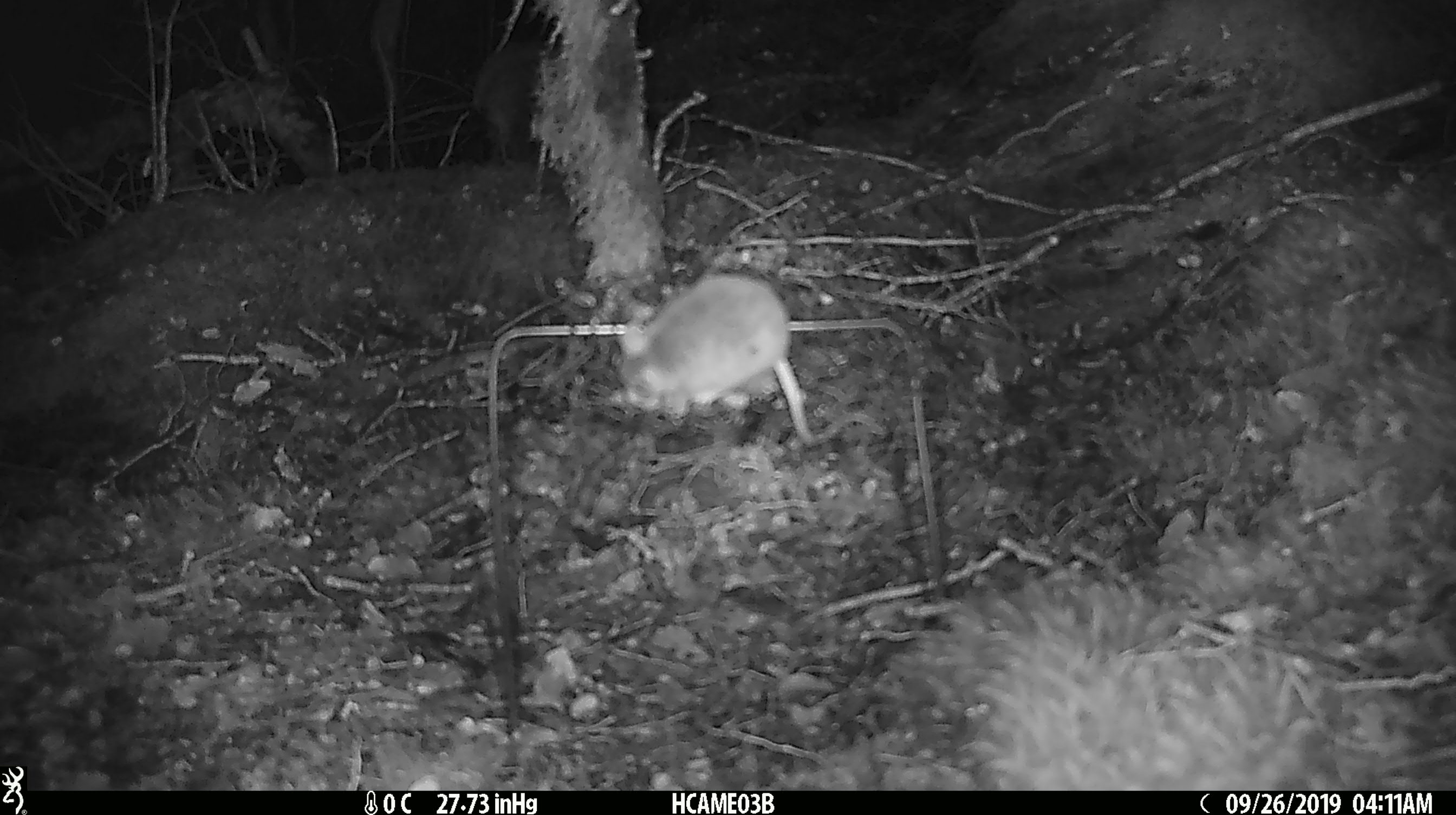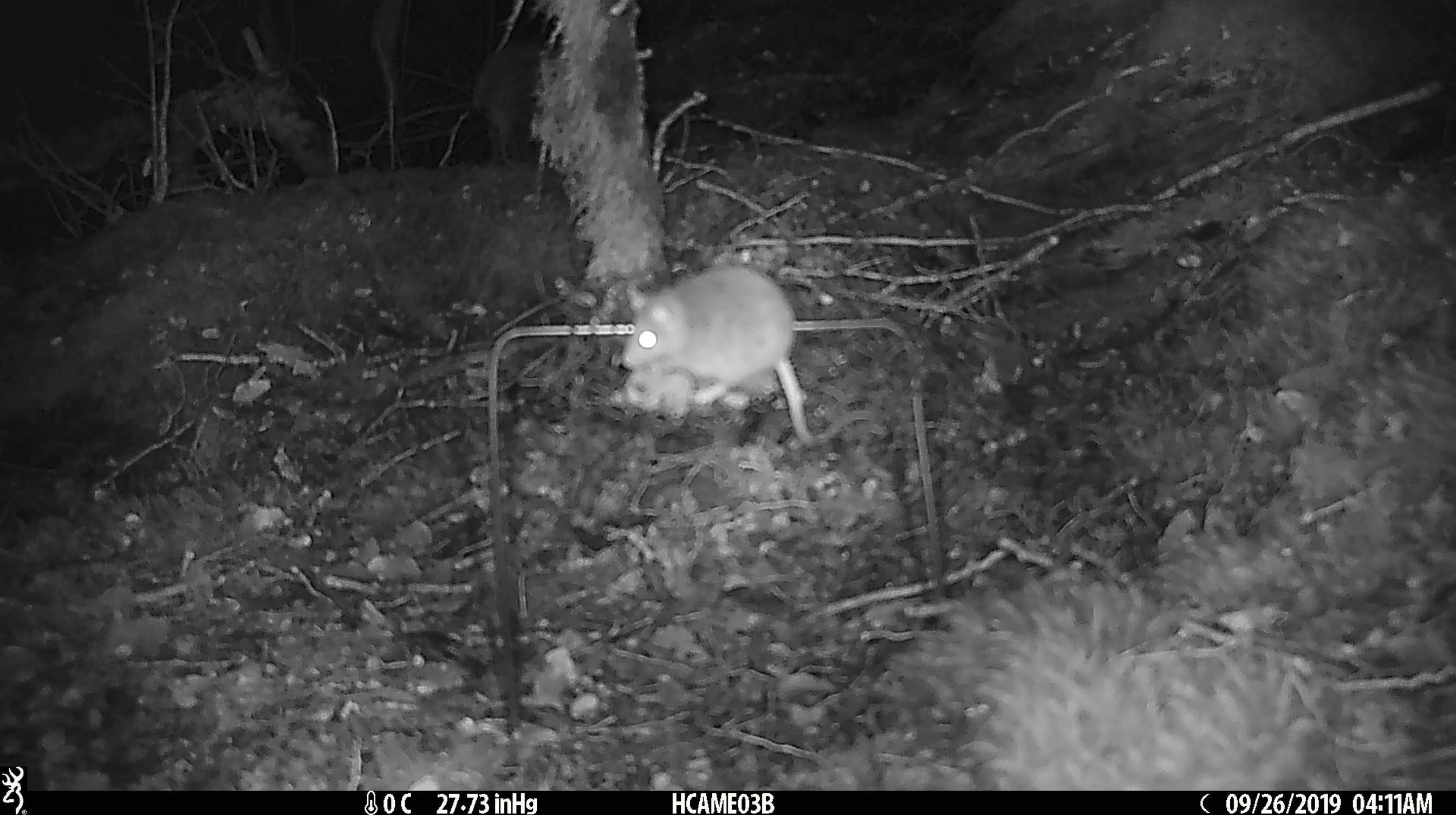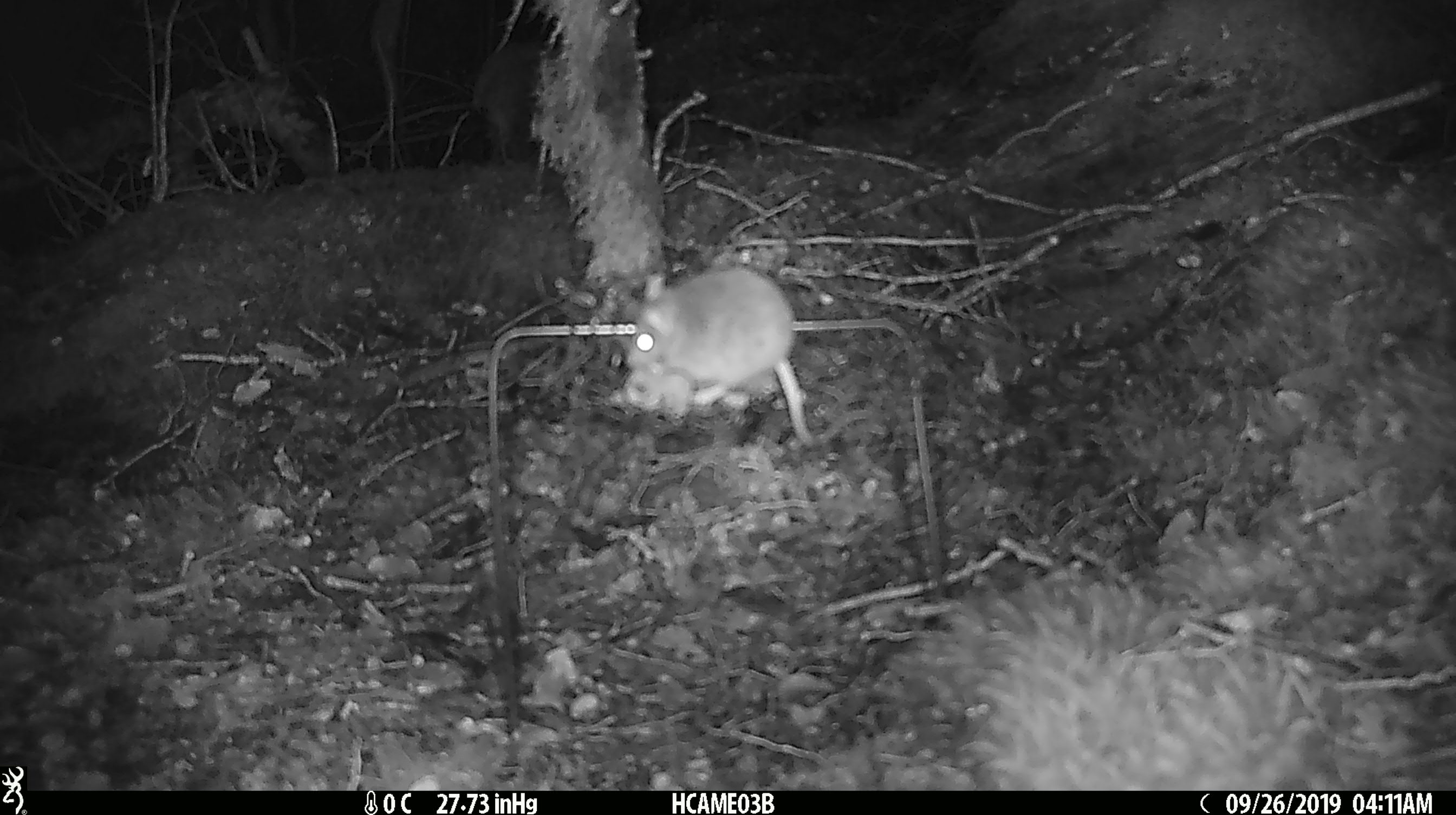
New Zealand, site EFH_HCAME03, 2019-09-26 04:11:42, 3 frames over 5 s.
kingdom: Animalia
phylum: Chordata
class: Mammalia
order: Rodentia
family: Muridae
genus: Mus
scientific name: Mus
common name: mouse